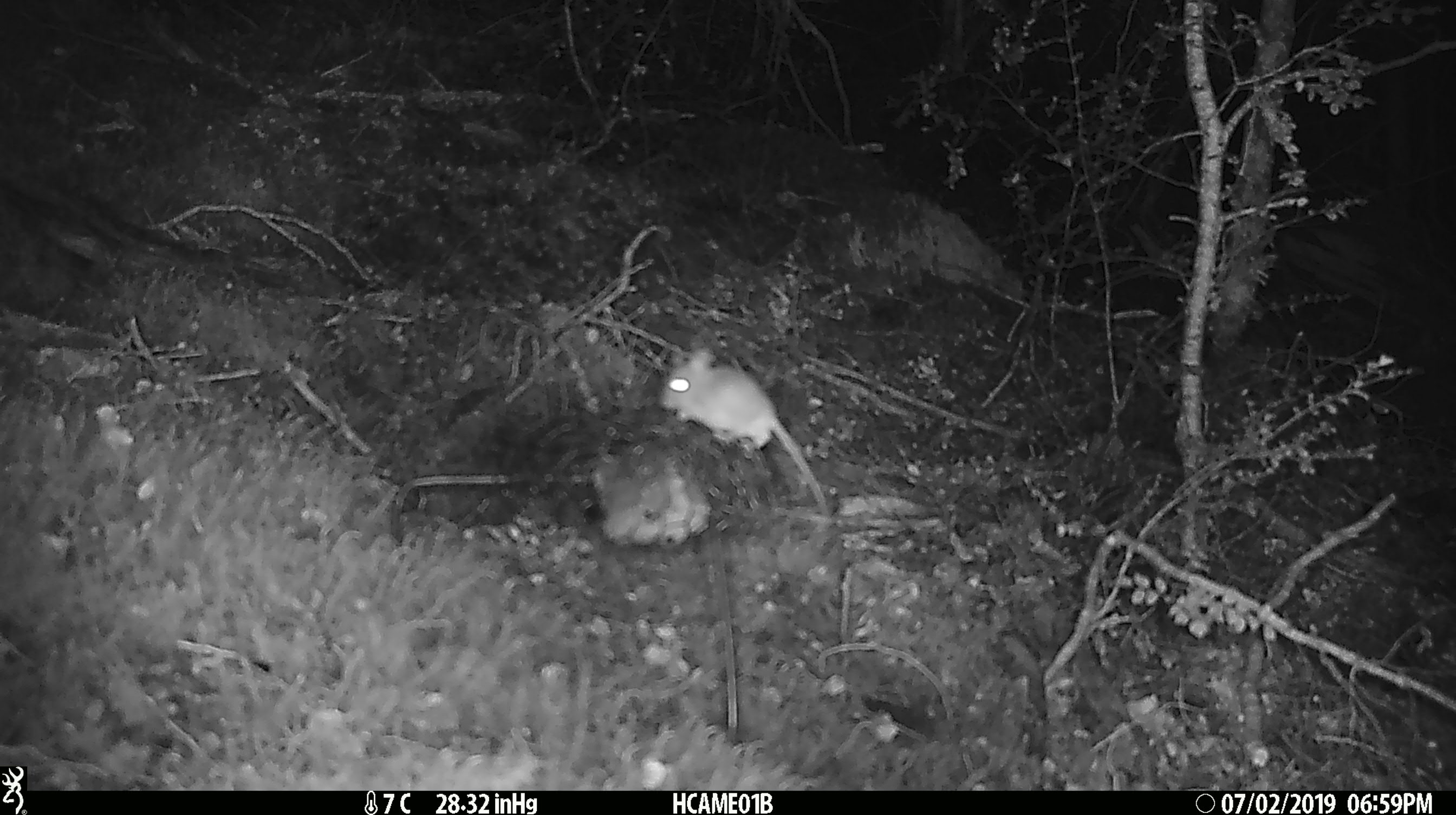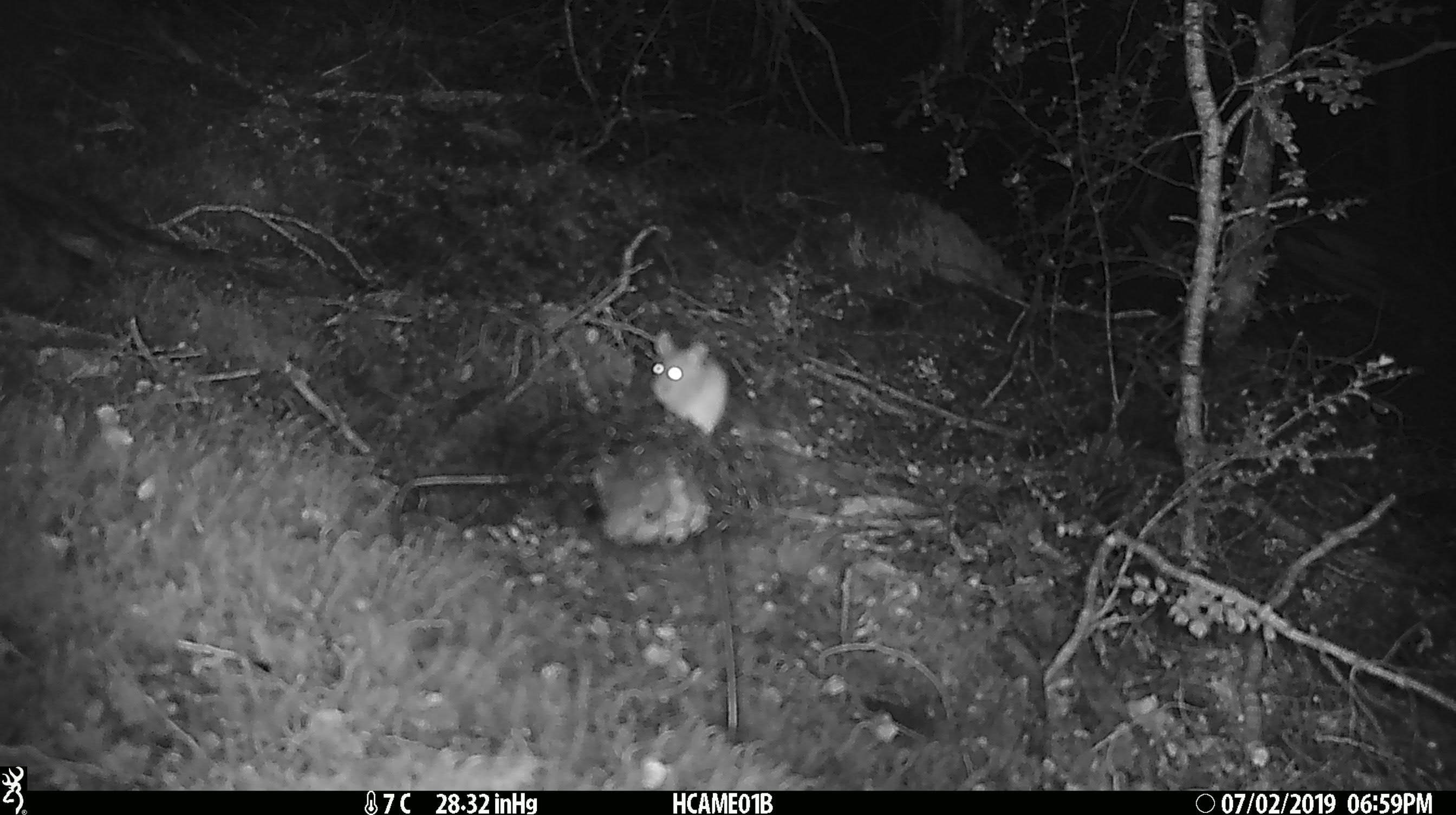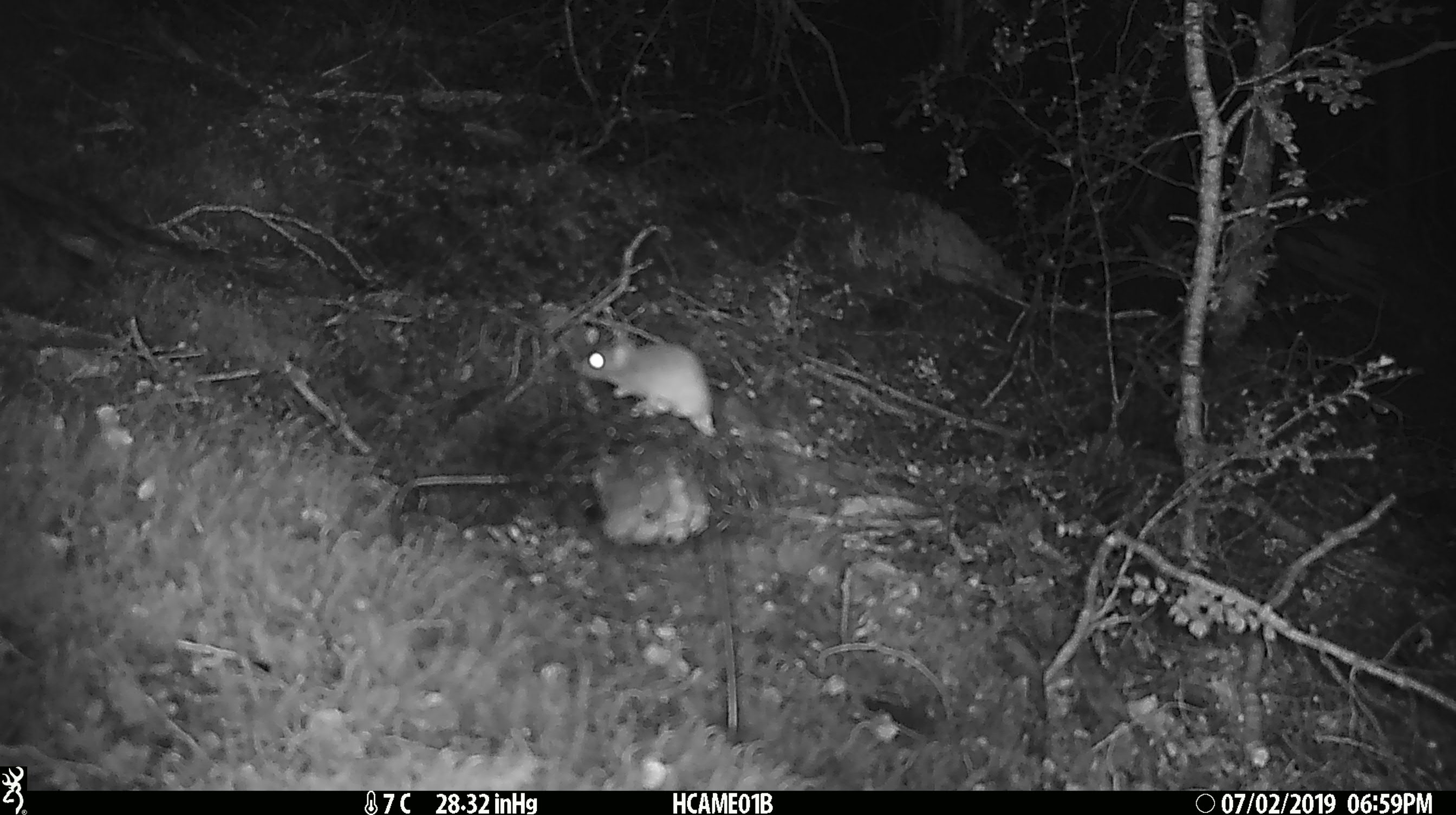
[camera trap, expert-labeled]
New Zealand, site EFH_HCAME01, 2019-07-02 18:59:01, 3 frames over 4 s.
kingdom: Animalia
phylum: Chordata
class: Mammalia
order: Rodentia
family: Muridae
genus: Mus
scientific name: Mus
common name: mouse